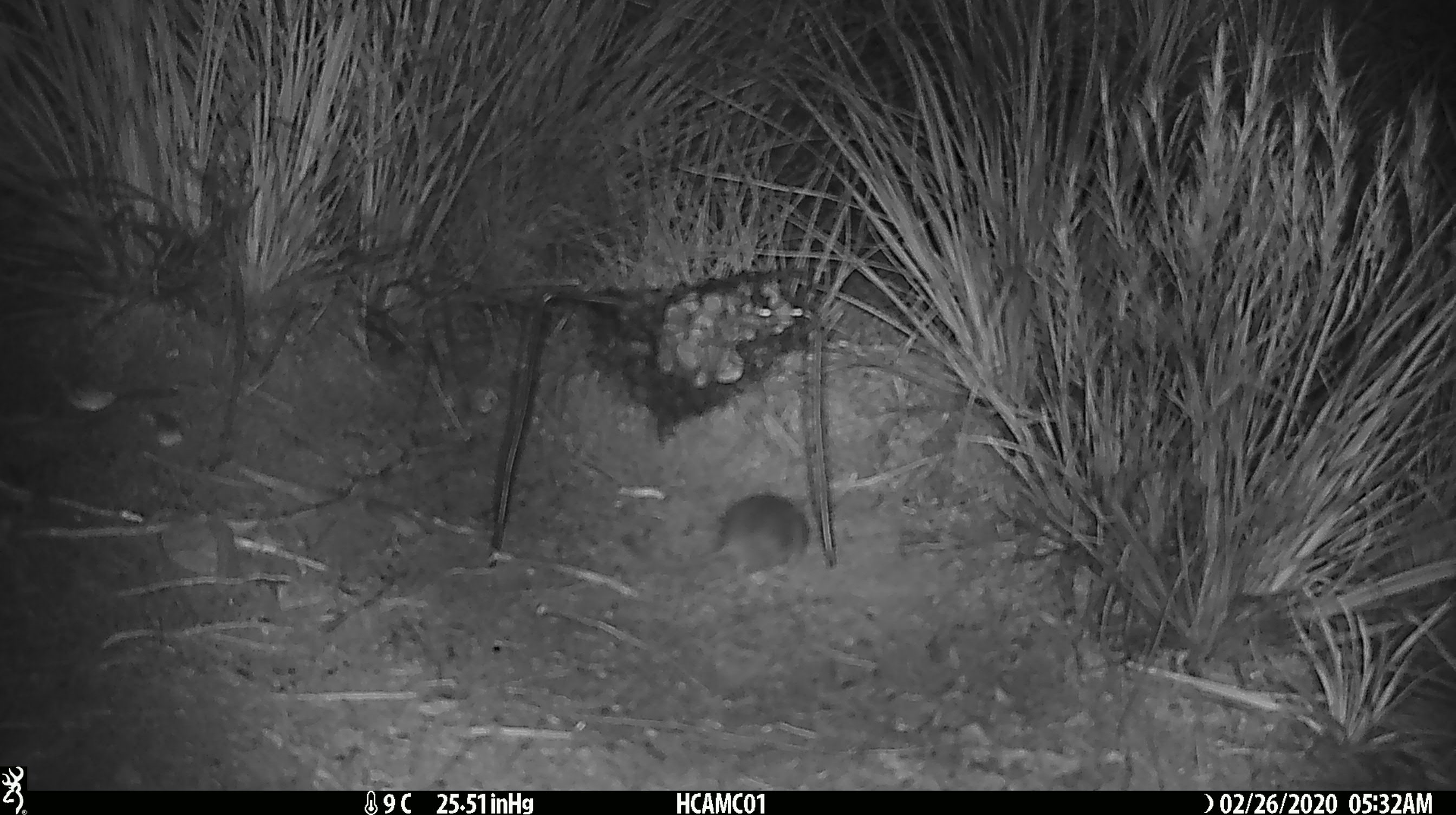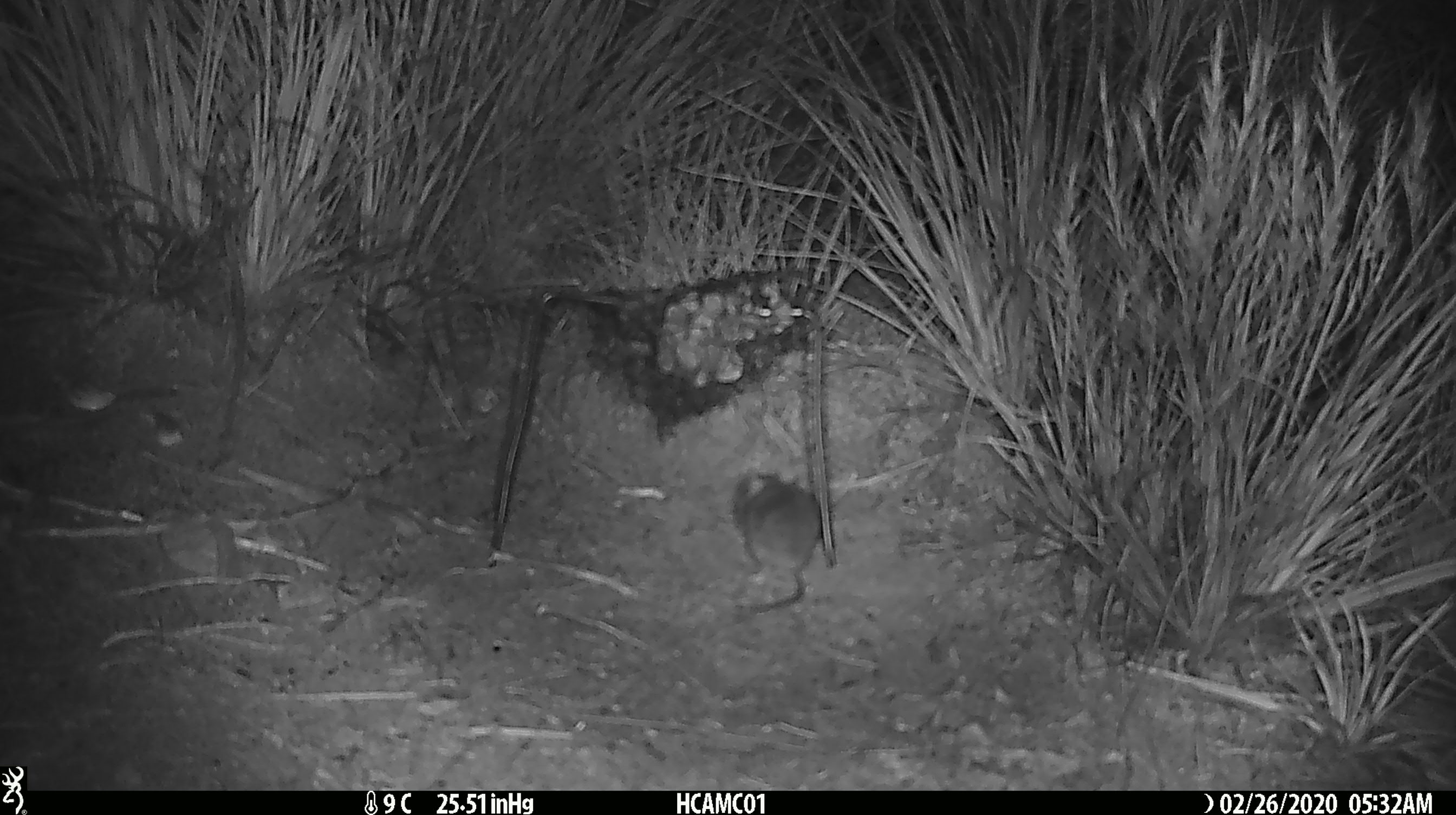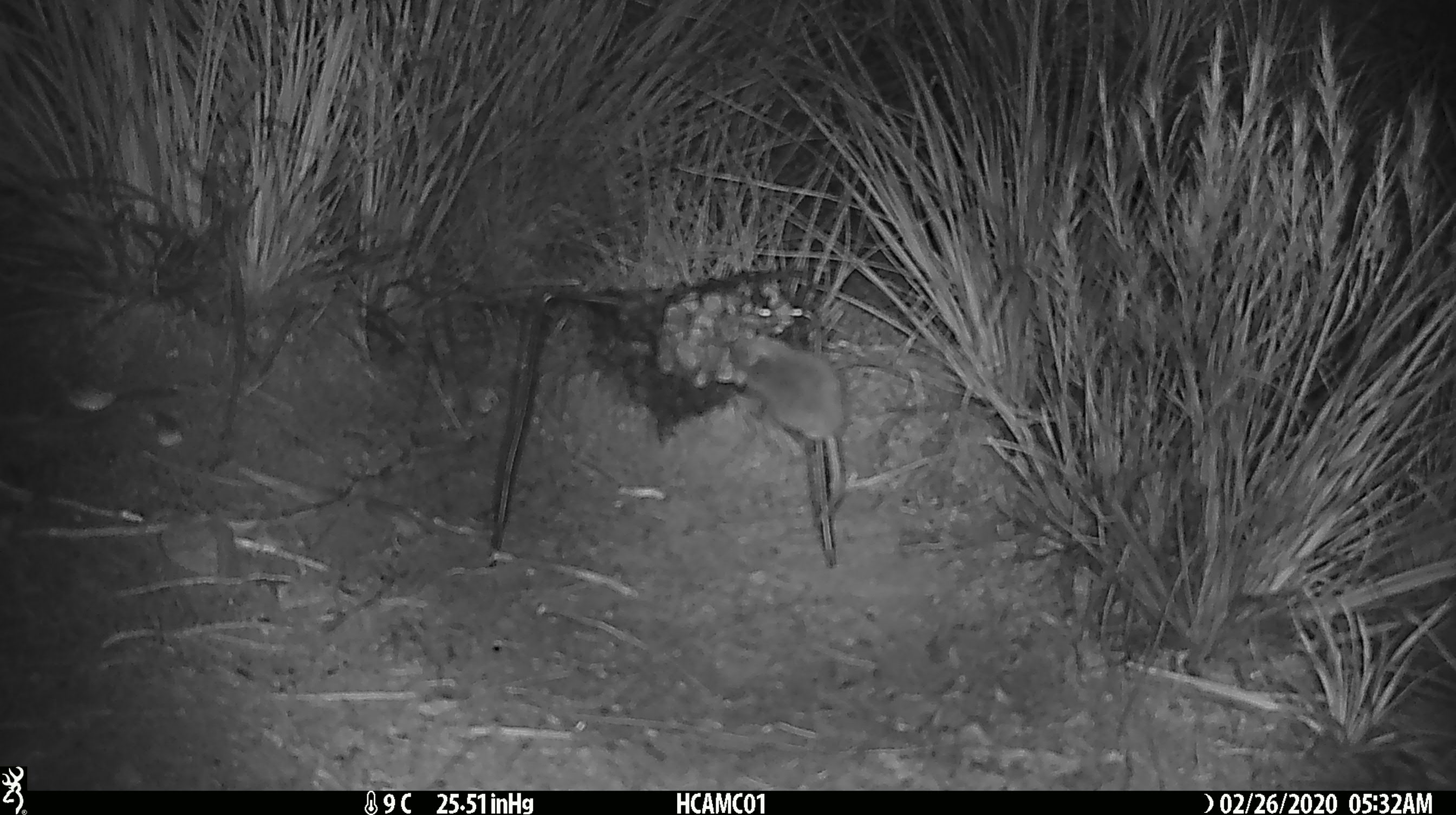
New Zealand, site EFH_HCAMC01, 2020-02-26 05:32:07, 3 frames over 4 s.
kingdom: Animalia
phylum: Chordata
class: Mammalia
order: Rodentia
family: Muridae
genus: Mus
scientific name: Mus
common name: mouse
Mouse (Mus).